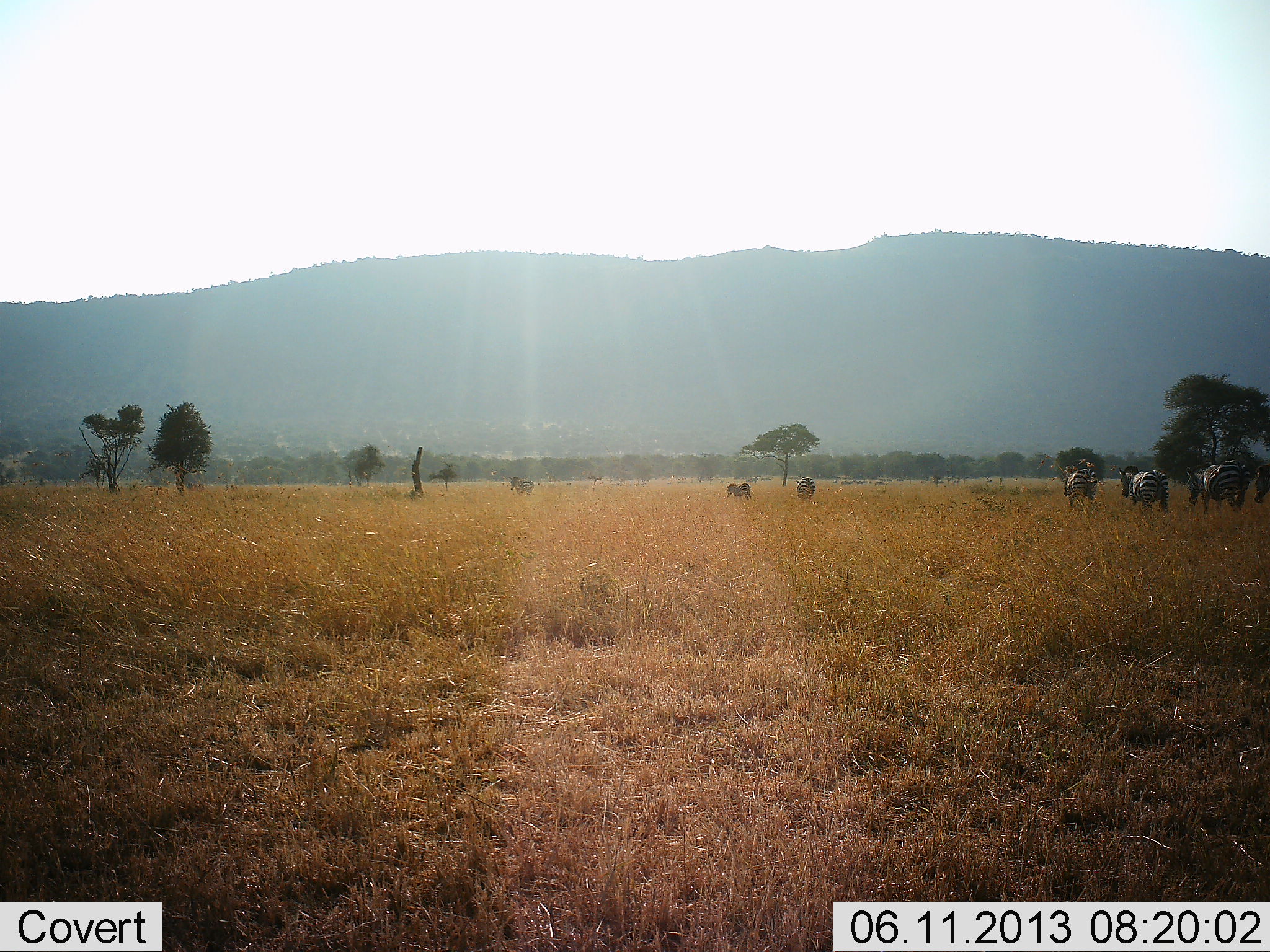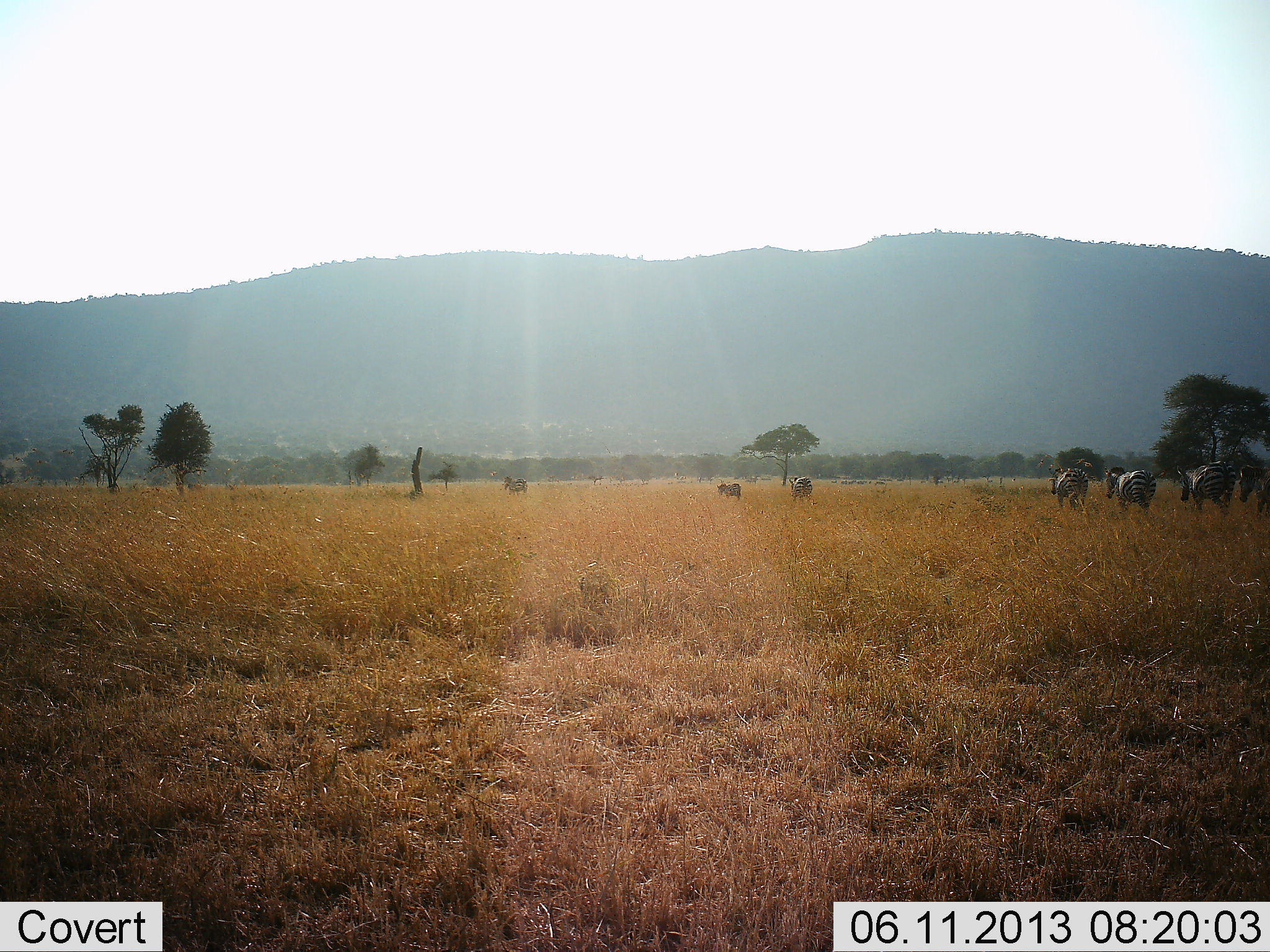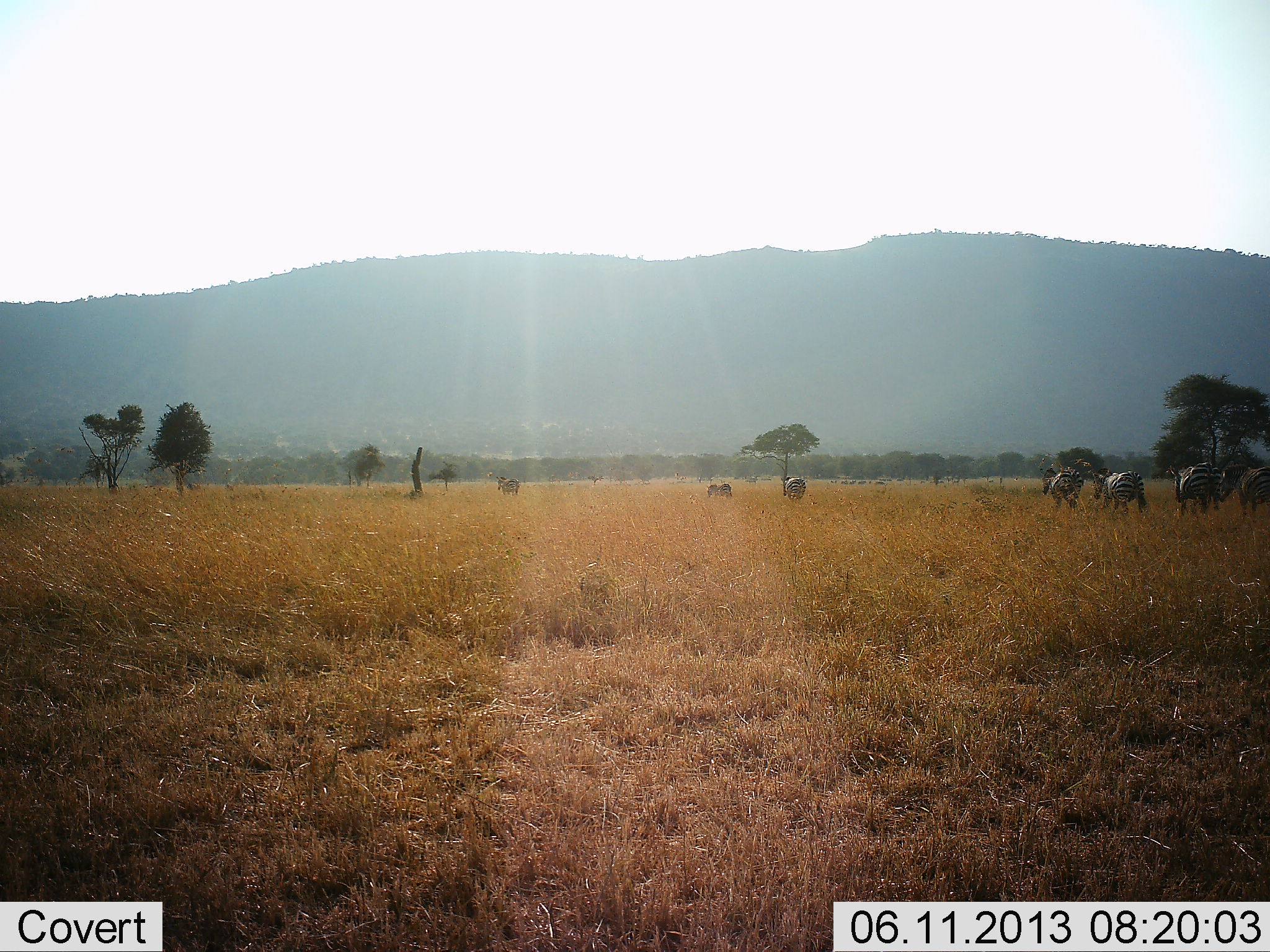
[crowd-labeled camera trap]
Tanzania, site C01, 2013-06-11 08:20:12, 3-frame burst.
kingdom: Animalia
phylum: Chordata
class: Mammalia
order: Perissodactyla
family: Equidae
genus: Equus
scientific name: Equus quagga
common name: plains zebra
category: zebra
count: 7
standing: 10%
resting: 0%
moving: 90%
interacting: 0%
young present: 0%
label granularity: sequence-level